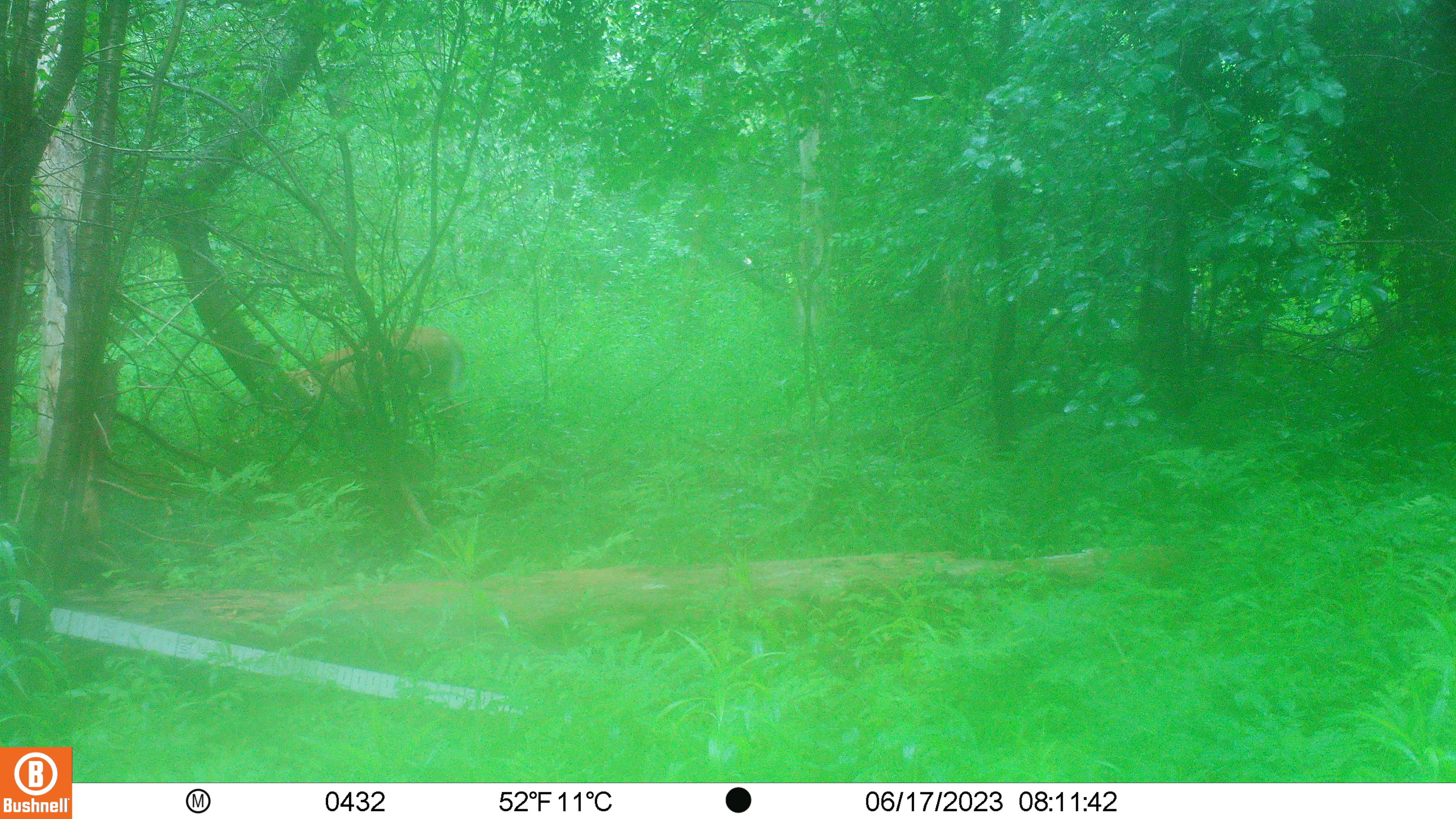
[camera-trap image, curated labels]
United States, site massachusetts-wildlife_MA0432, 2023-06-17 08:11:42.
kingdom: Animalia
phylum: Chordata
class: Mammalia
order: Artiodactyla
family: Cervidae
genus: Odocoileus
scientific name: Odocoileus virginianus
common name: white-tailed deer